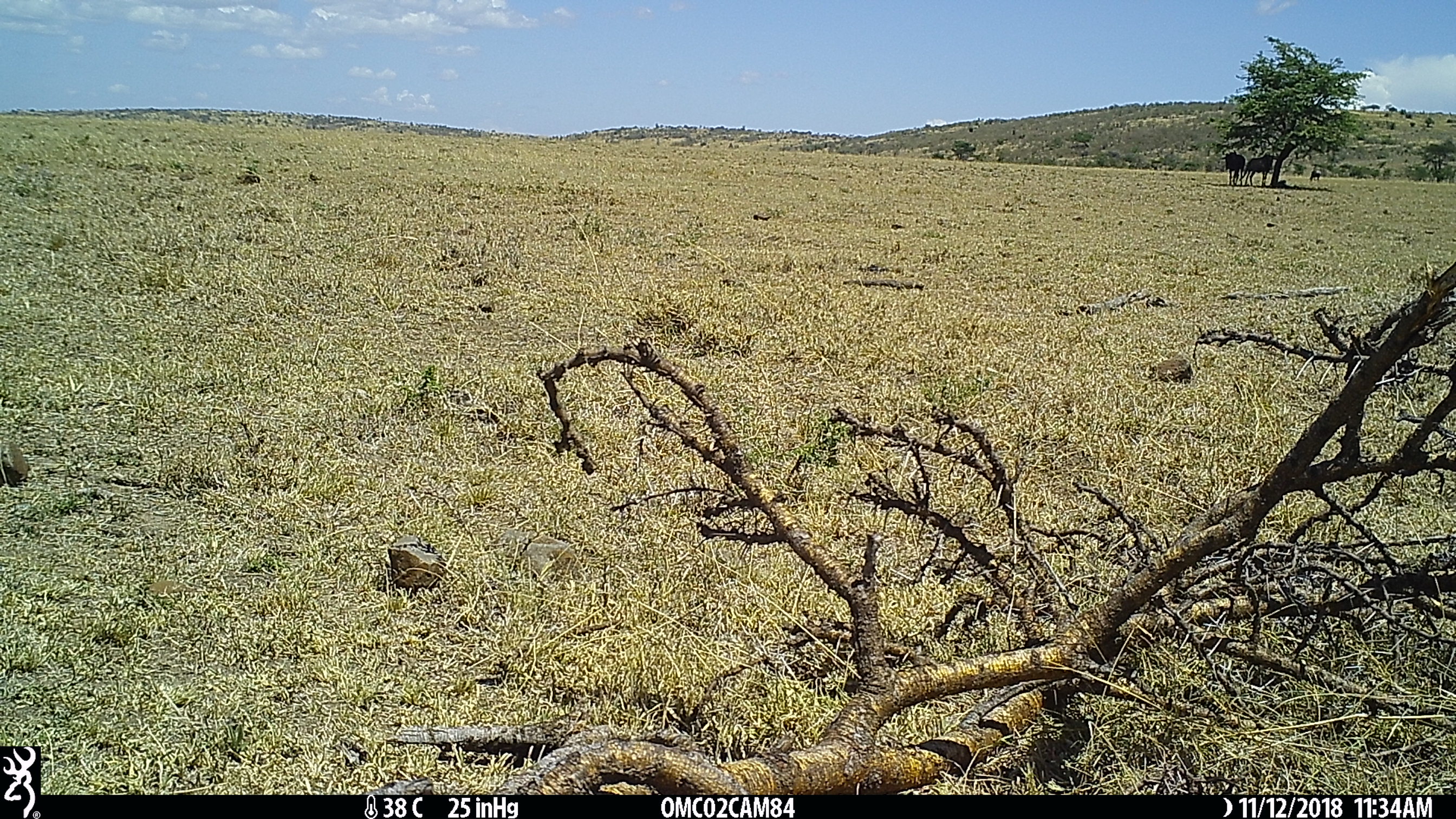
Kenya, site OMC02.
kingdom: Animalia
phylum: Chordata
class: Mammalia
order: Artiodactyla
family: Bovidae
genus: Connochaetes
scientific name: Connochaetes taurinus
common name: blue wildebeest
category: wildebeest